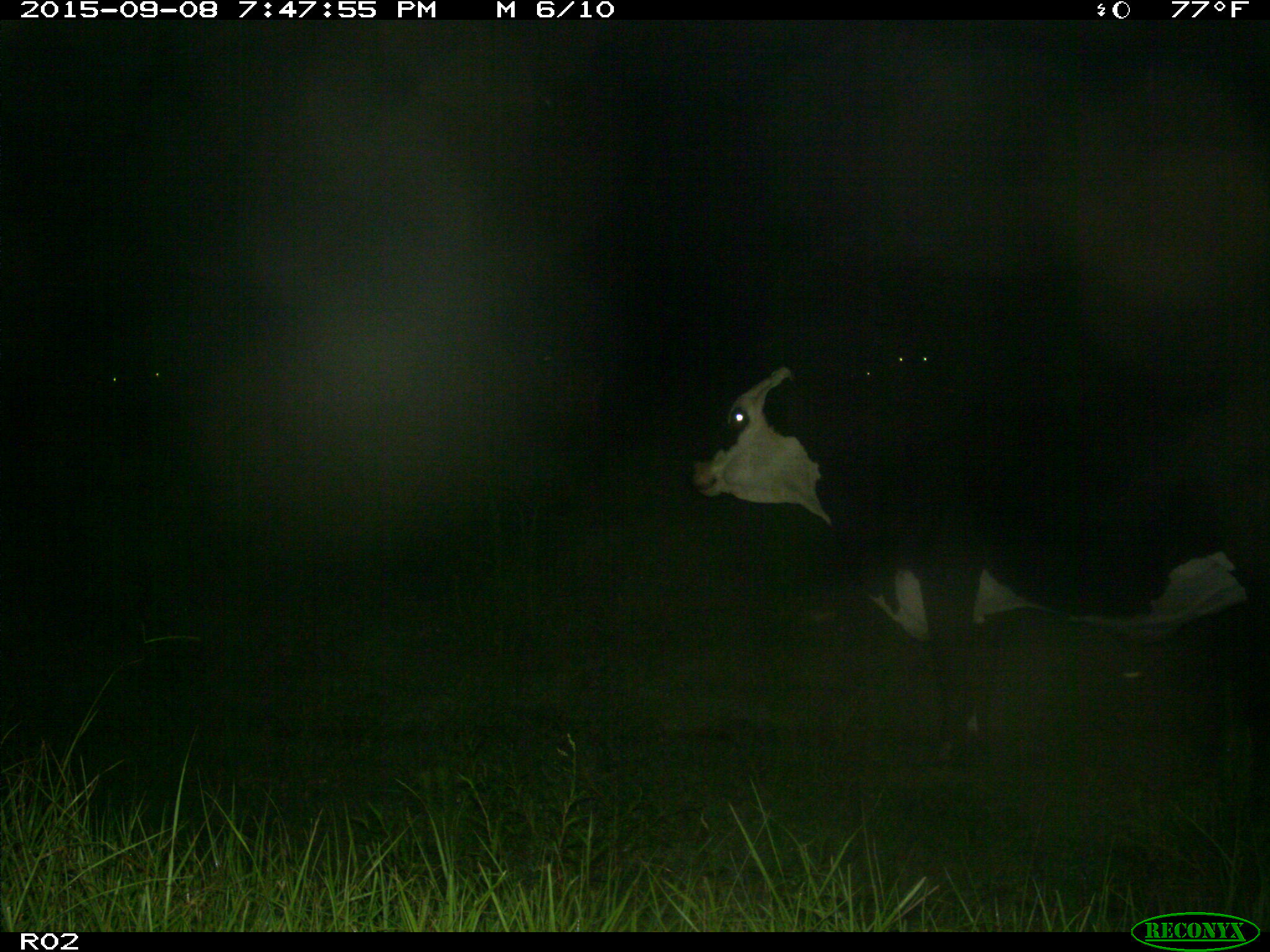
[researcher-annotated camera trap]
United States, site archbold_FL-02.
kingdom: Animalia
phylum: Chordata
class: Mammalia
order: Artiodactyla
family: Bovidae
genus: Bos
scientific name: Bos taurus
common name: domestic cow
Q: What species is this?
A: Bos taurus (domestic cow).